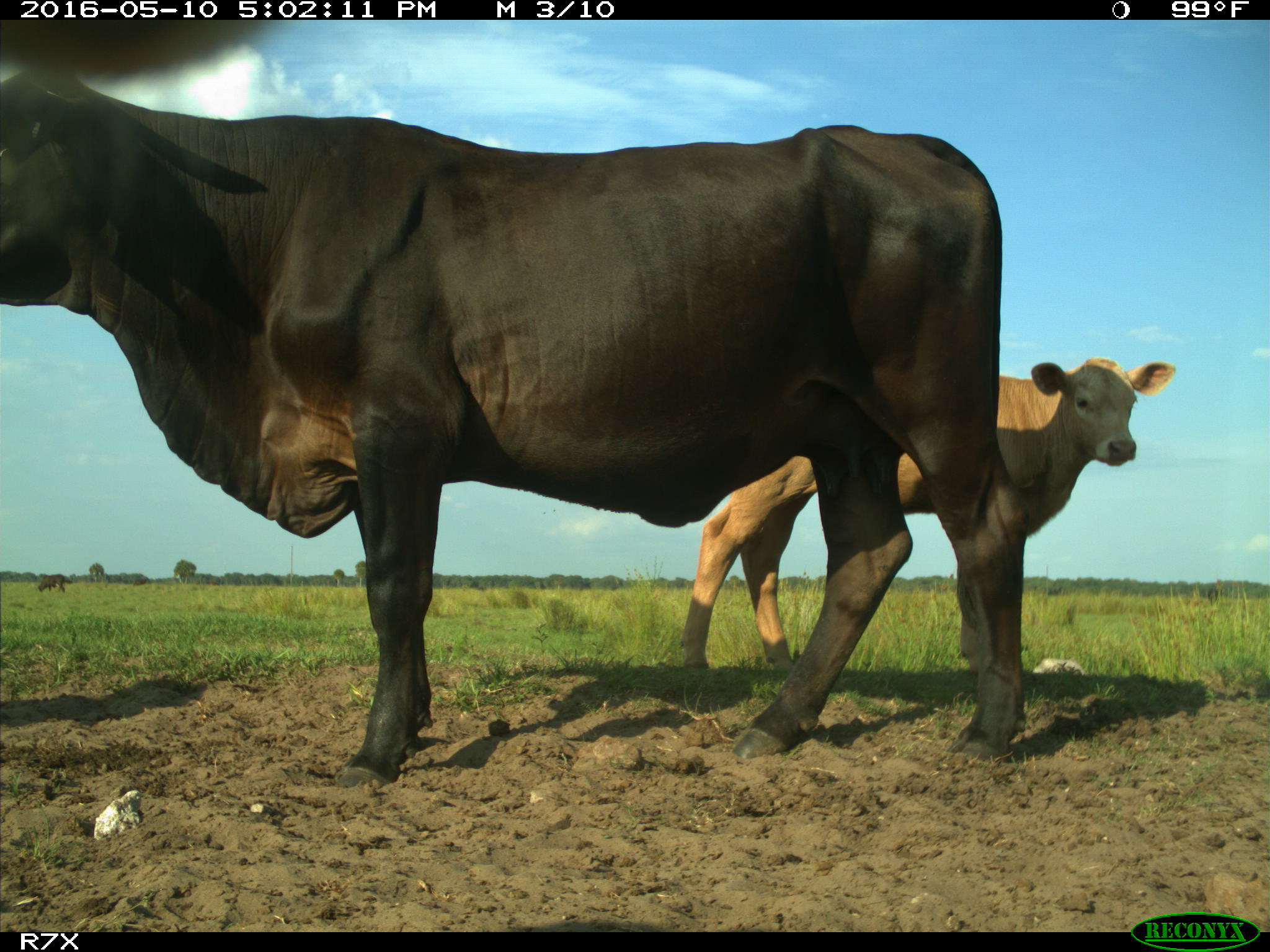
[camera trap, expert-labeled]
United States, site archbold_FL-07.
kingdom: Animalia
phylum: Chordata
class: Mammalia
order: Artiodactyla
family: Bovidae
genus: Bos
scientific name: Bos taurus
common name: domestic cow